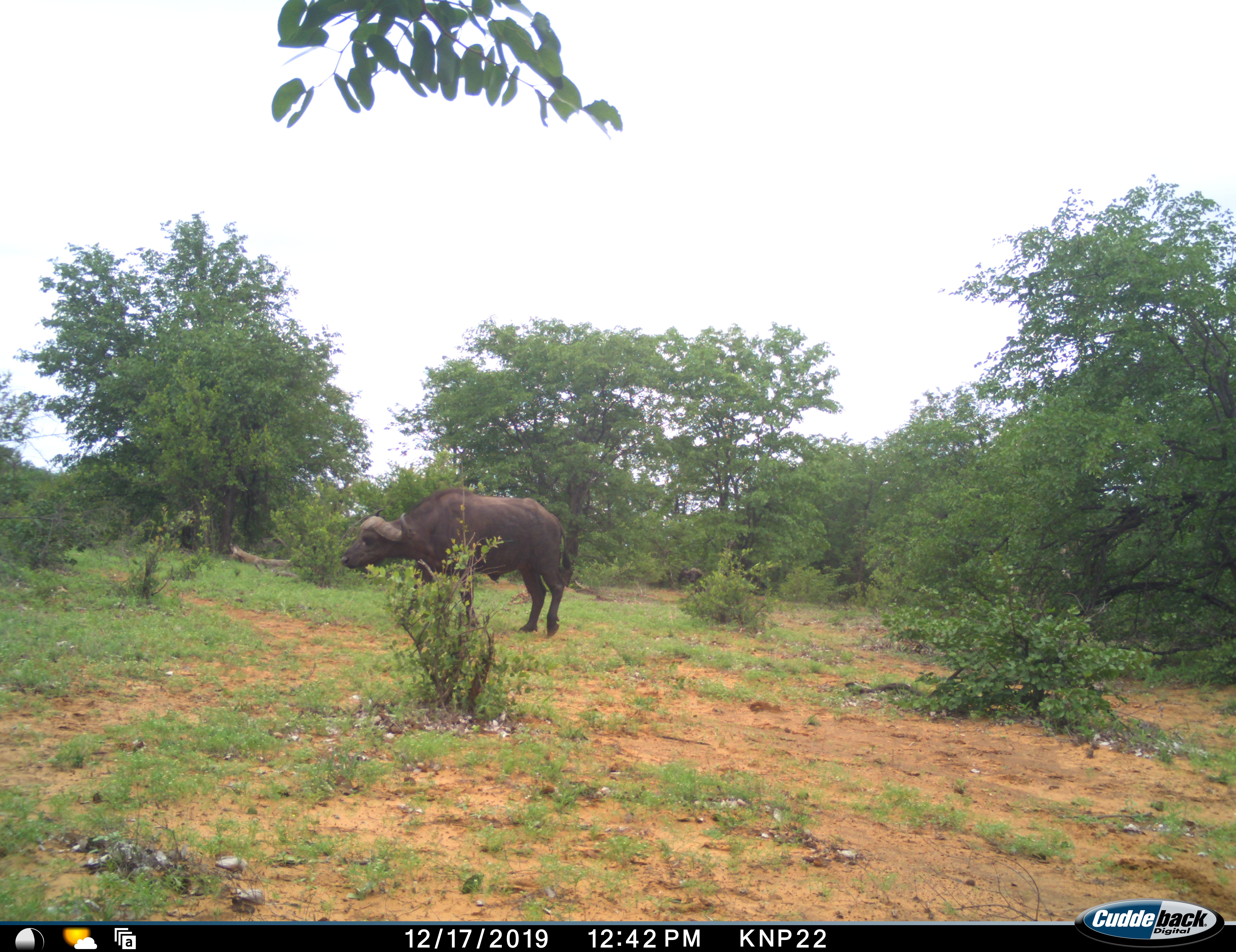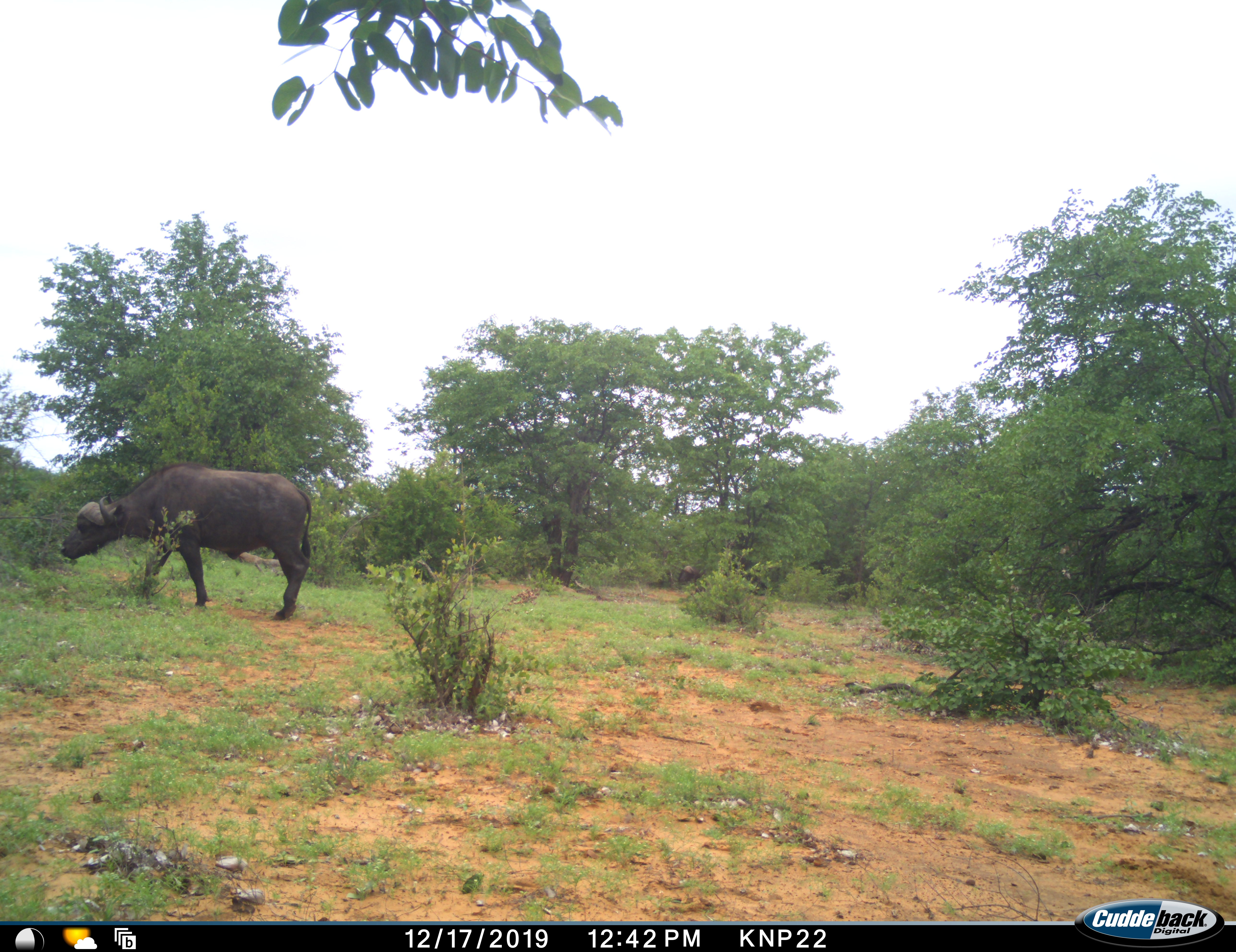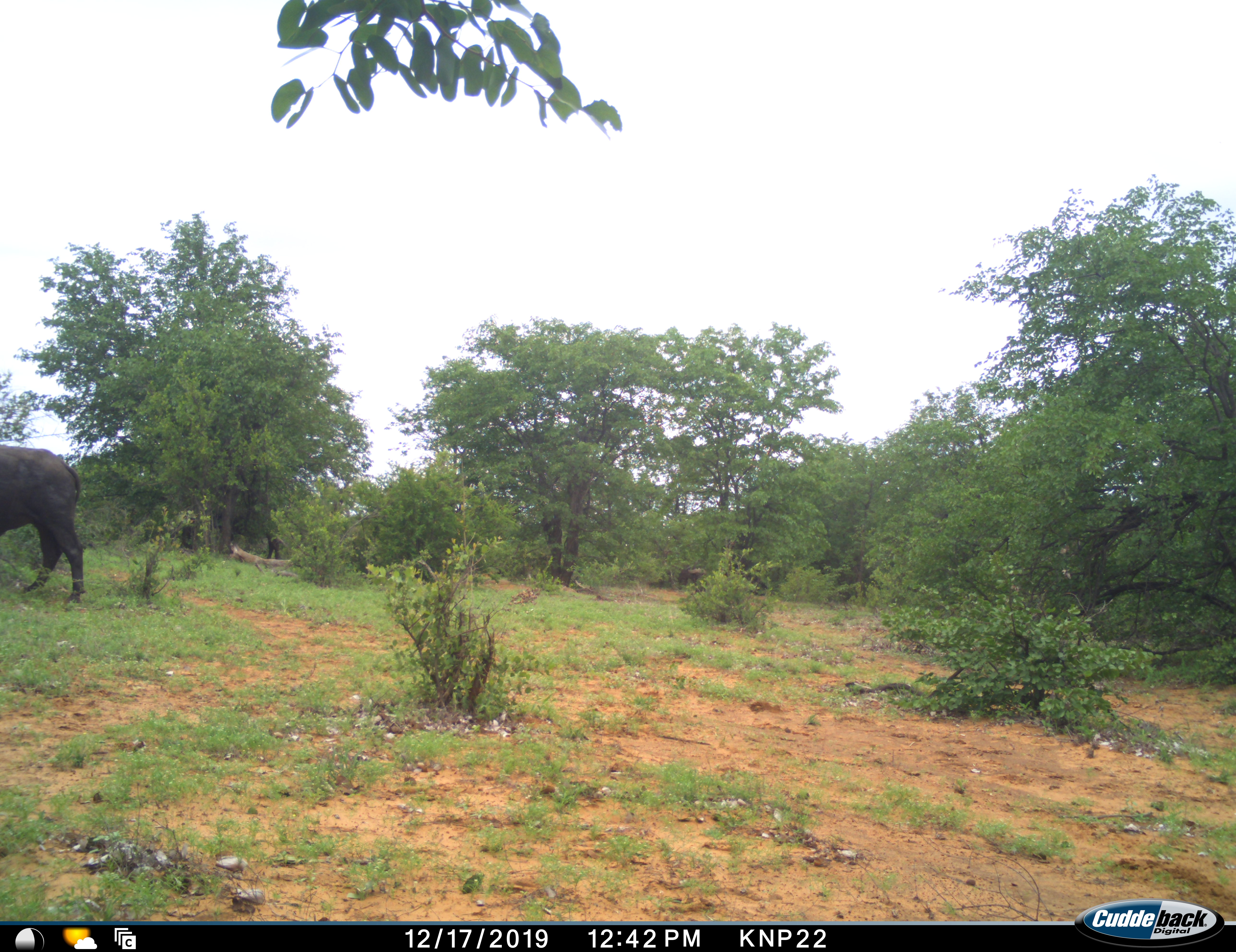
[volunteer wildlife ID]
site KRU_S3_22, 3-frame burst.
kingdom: Animalia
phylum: Chordata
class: Mammalia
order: Artiodactyla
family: Bovidae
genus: Syncerus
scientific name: Syncerus caffer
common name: african buffalo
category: buffalo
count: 2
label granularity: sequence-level